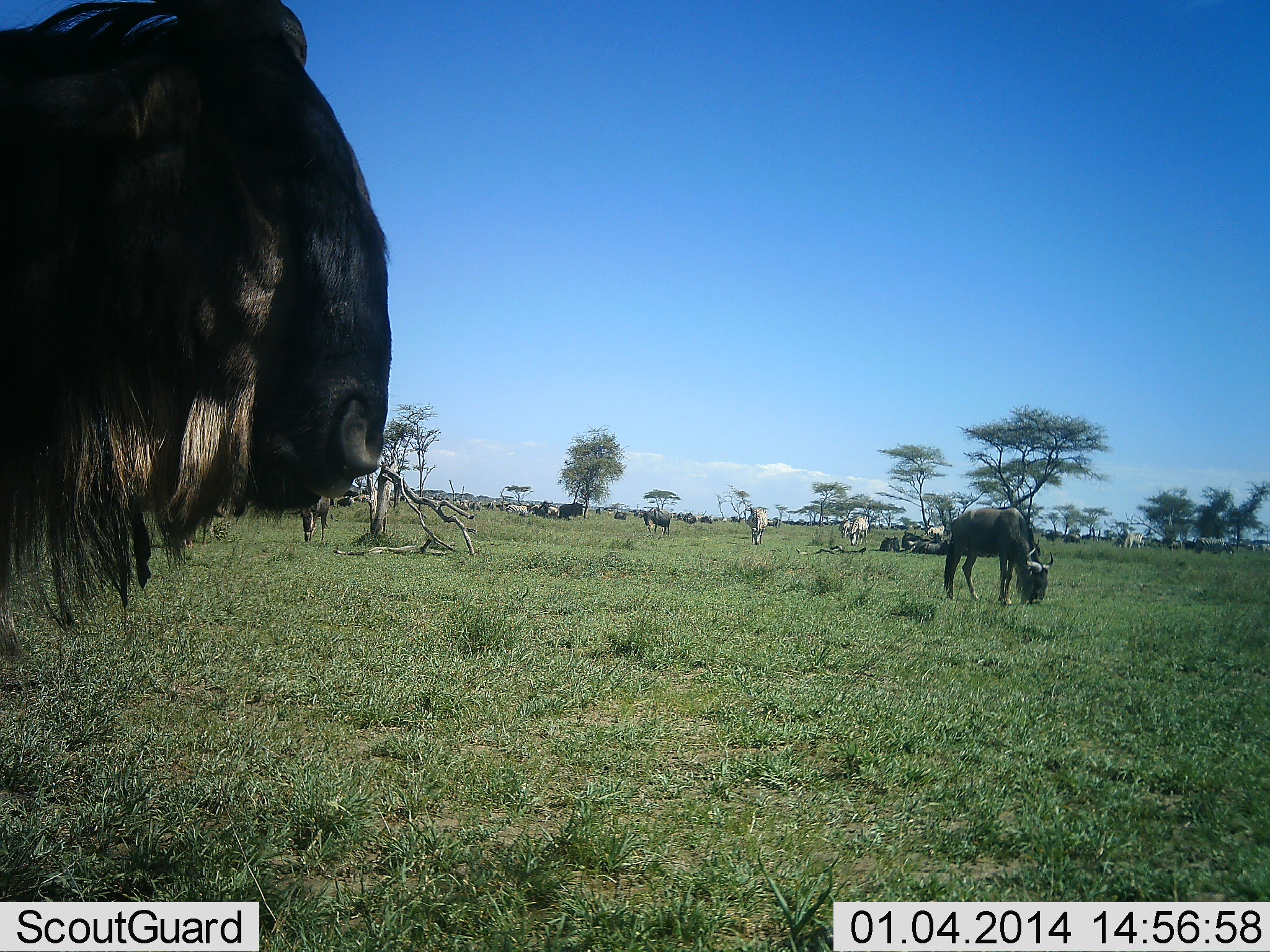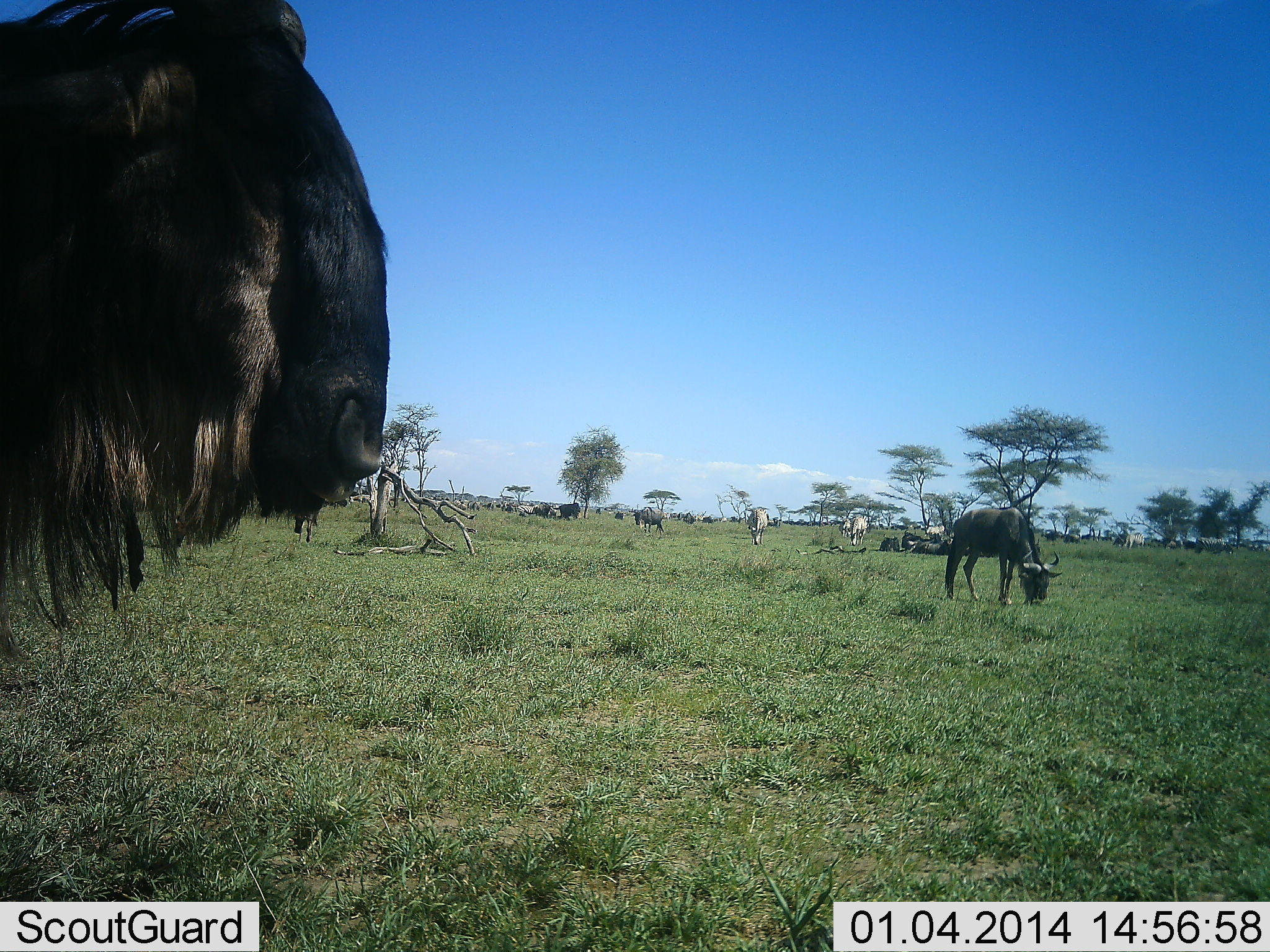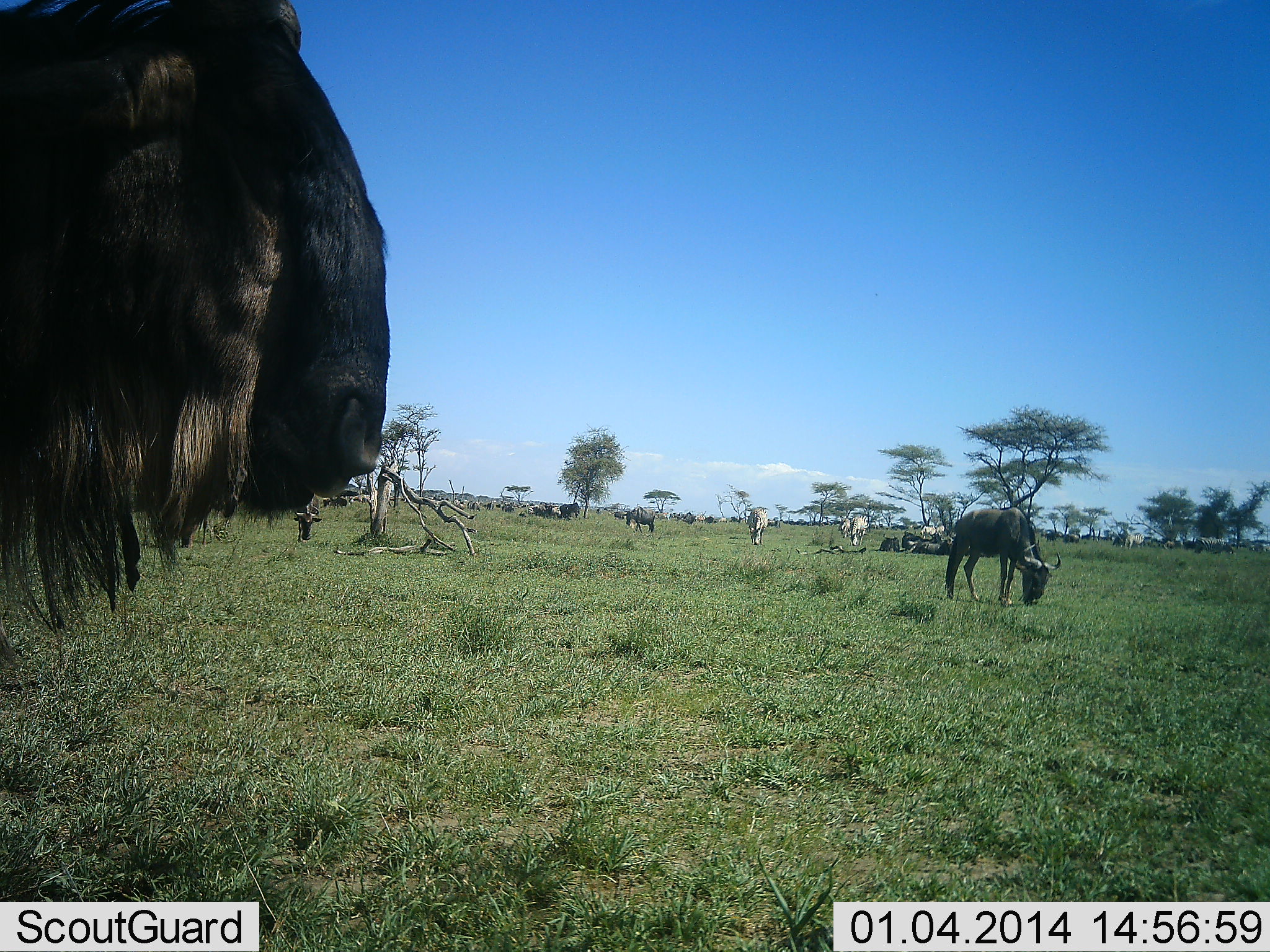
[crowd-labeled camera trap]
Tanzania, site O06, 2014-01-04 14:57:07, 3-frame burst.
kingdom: Animalia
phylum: Chordata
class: Mammalia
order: Artiodactyla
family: Bovidae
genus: Connochaetes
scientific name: Connochaetes taurinus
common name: blue wildebeest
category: wildebeest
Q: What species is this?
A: Wildebeest (blue wildebeest) (Connochaetes taurinus).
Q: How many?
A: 11-50.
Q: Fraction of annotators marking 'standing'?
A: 69%.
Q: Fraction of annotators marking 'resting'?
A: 31%.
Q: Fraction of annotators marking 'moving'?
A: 15%.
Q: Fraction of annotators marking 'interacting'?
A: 0%.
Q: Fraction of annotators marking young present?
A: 0%.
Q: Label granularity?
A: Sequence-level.